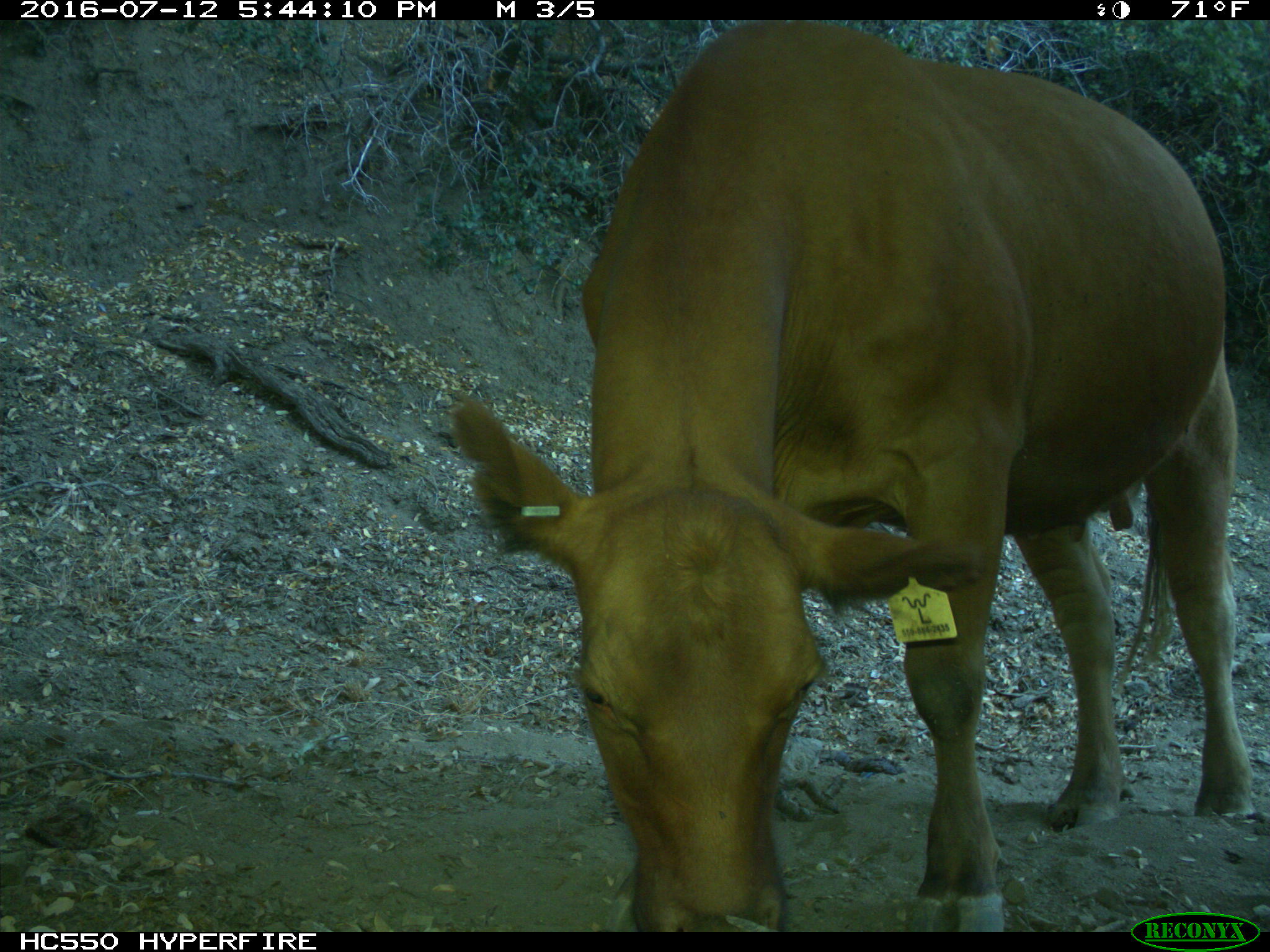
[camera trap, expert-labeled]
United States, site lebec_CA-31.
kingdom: Animalia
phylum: Chordata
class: Mammalia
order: Artiodactyla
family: Bovidae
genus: Bos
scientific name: Bos taurus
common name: domestic cow